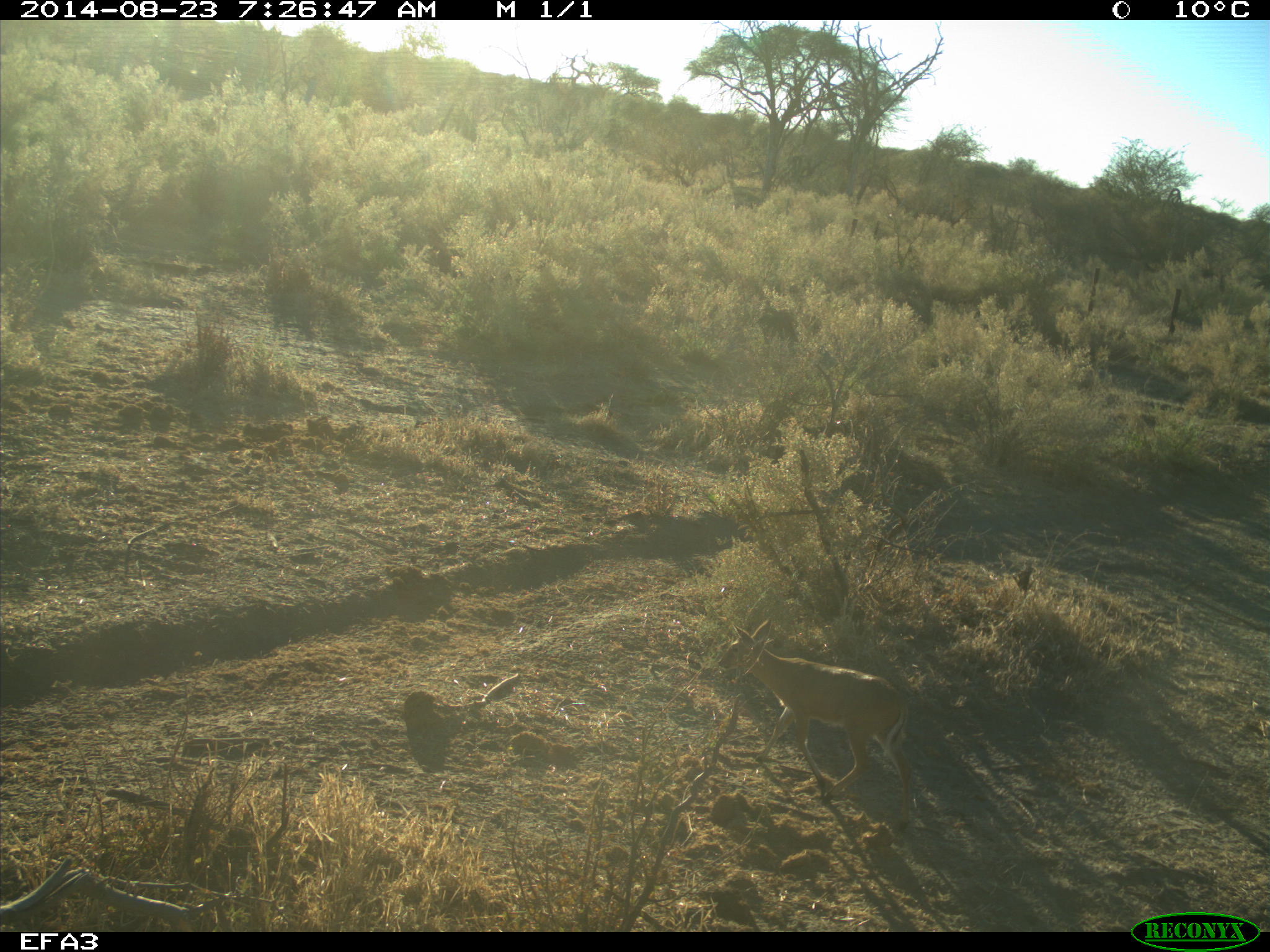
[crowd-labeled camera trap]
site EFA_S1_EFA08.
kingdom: Animalia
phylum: Chordata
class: Mammalia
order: Artiodactyla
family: Bovidae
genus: Aepyceros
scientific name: Aepyceros melampus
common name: impala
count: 1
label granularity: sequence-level